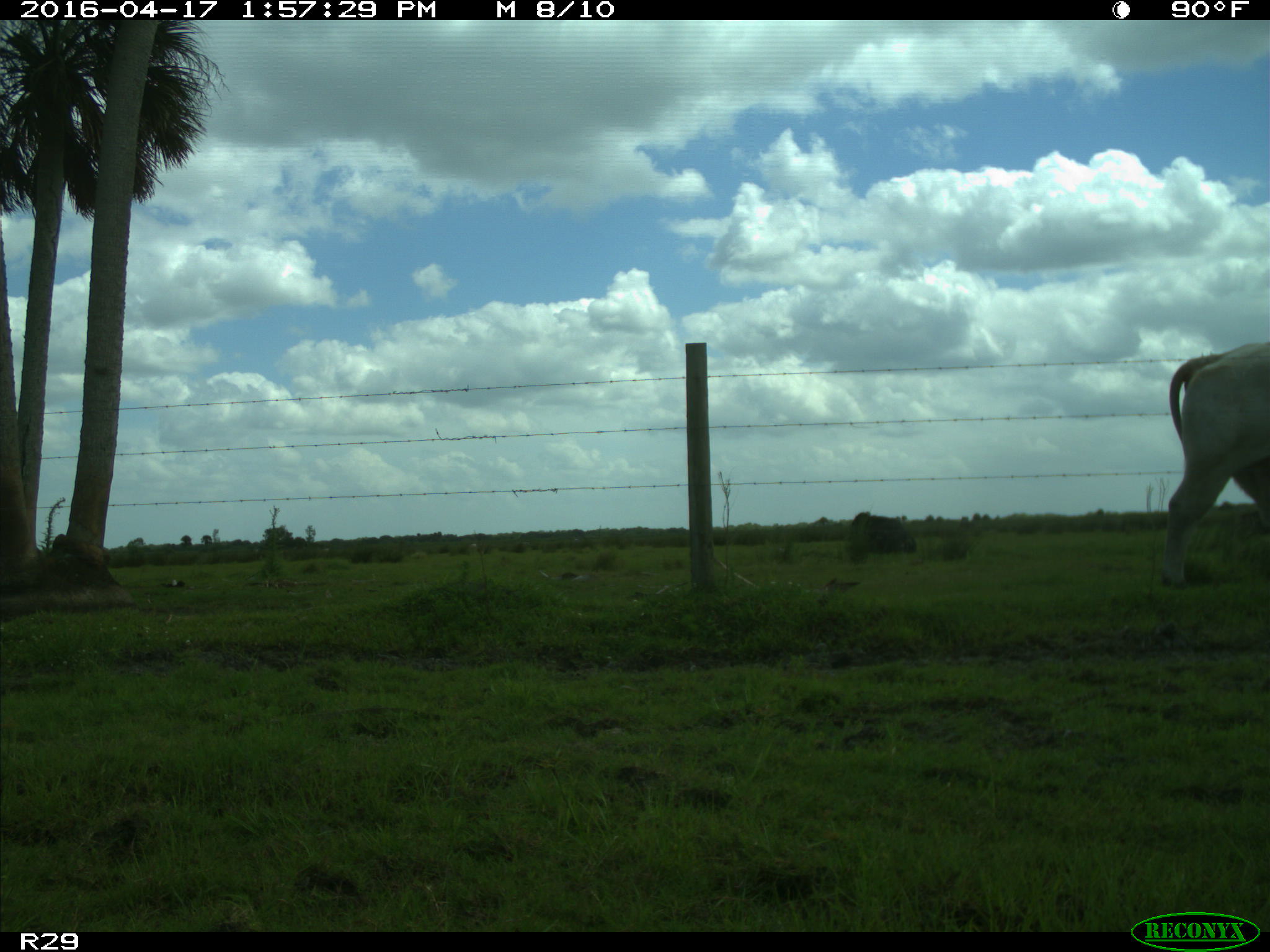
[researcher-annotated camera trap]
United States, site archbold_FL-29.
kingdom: Animalia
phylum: Chordata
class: Mammalia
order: Artiodactyla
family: Bovidae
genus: Bos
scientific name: Bos taurus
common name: domestic cow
Bos taurus (domestic cow).